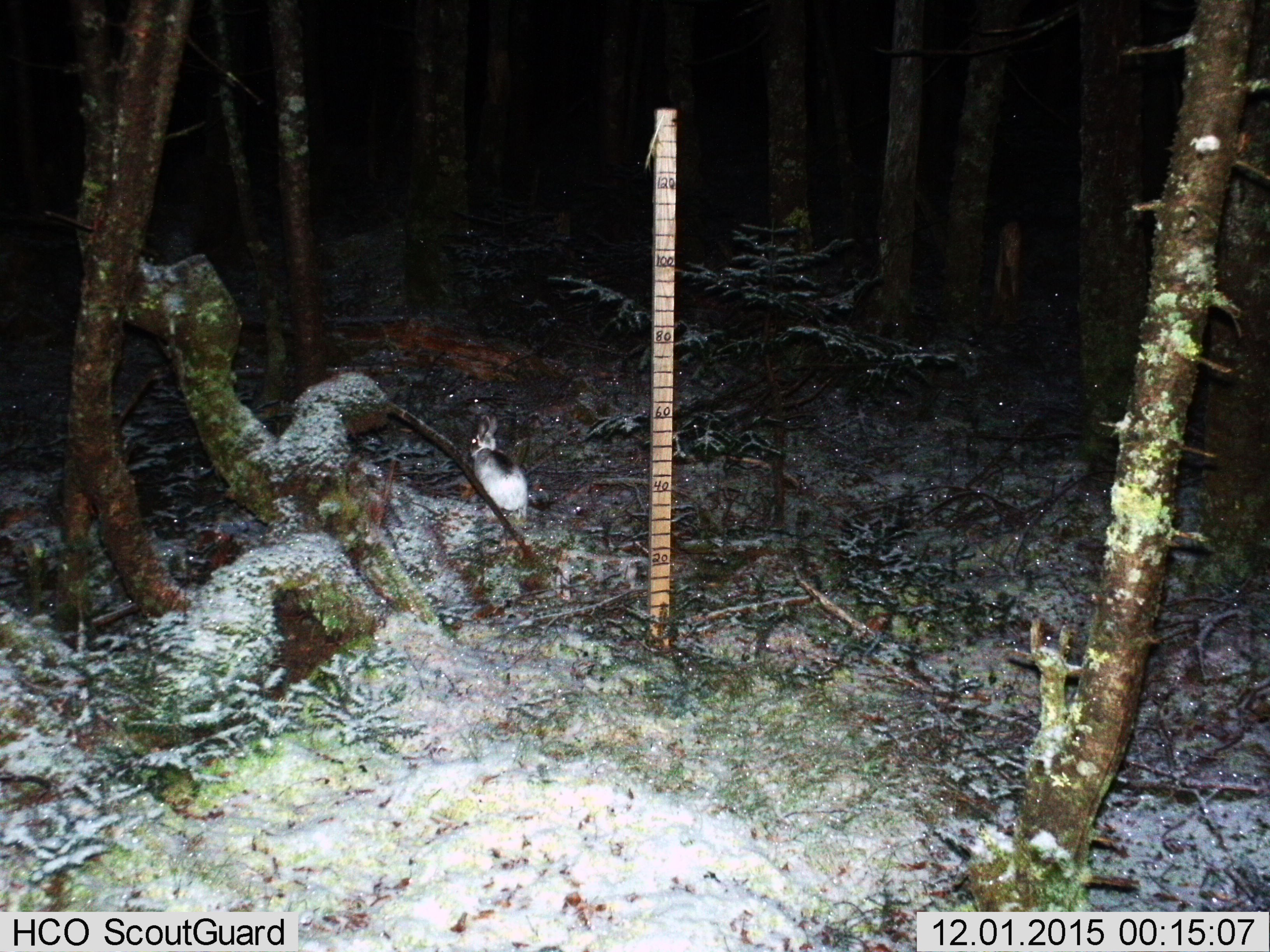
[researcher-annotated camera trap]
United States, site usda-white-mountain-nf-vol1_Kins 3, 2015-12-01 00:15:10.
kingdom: Animalia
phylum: Chordata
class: Mammalia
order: Lagomorpha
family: Leporidae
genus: Lepus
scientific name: Lepus americanus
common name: snowshoe hare